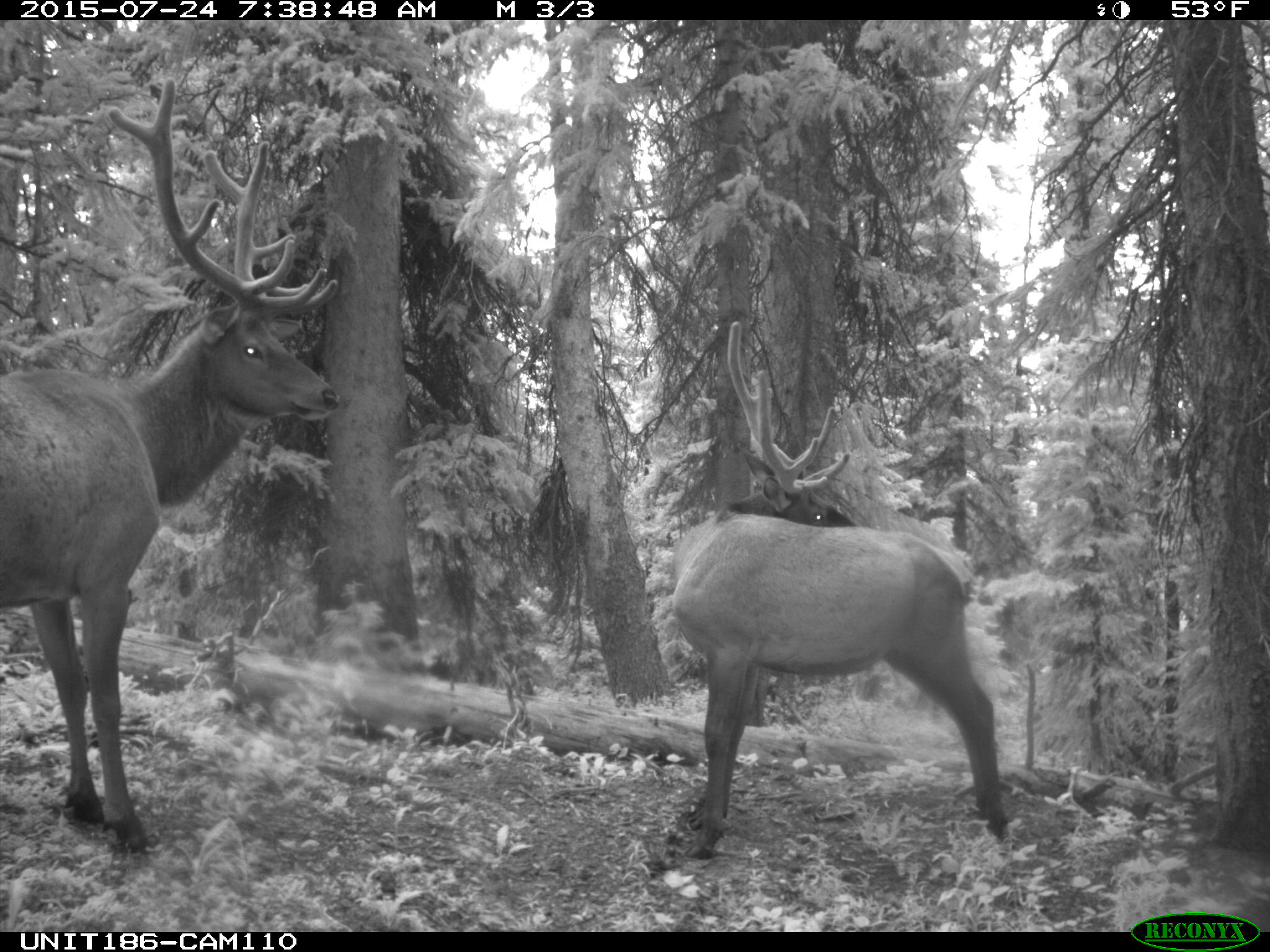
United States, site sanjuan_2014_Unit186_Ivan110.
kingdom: Animalia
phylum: Chordata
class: Mammalia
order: Artiodactyla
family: Cervidae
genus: Cervus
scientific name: Cervus elaphus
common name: red deer